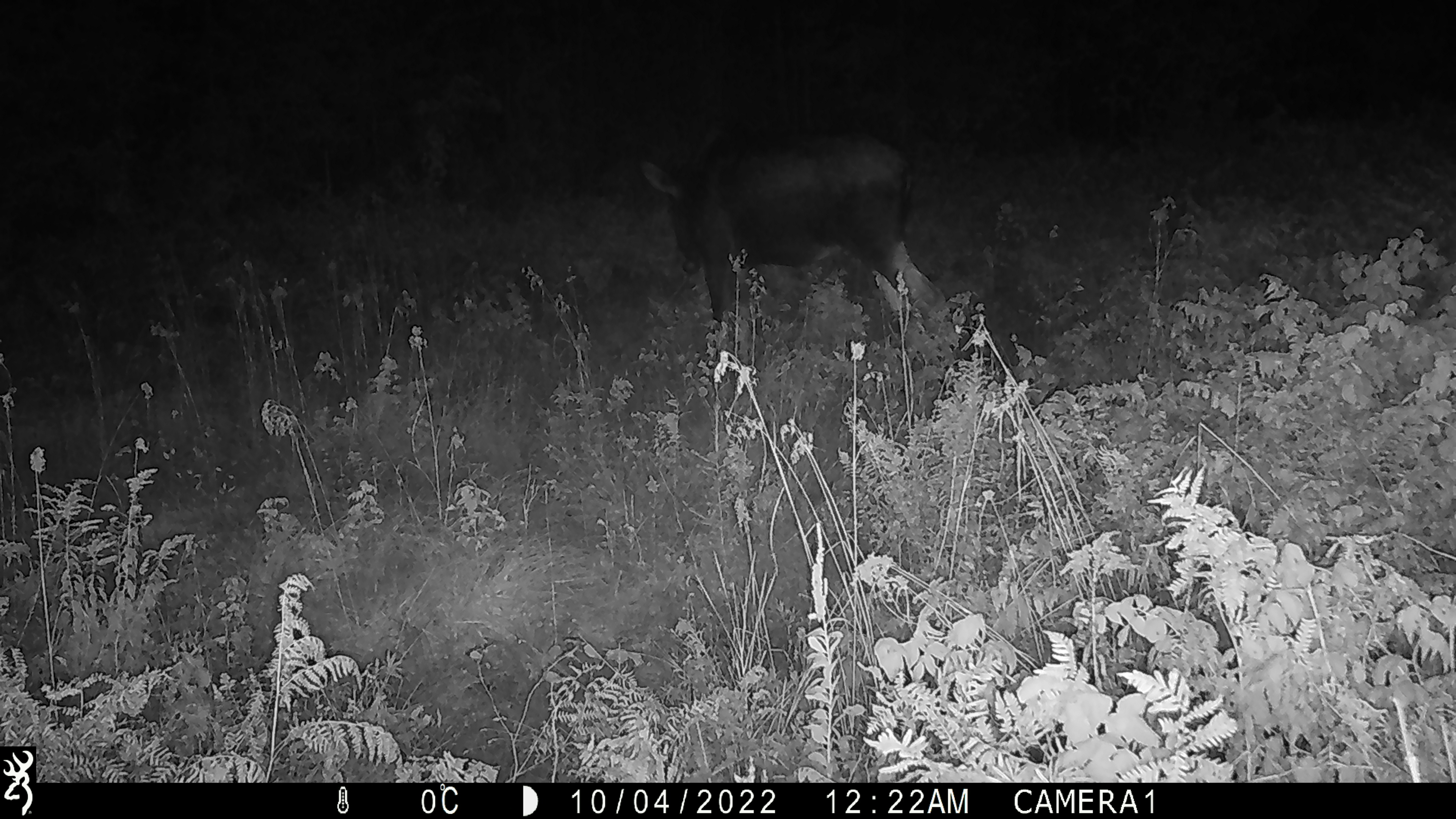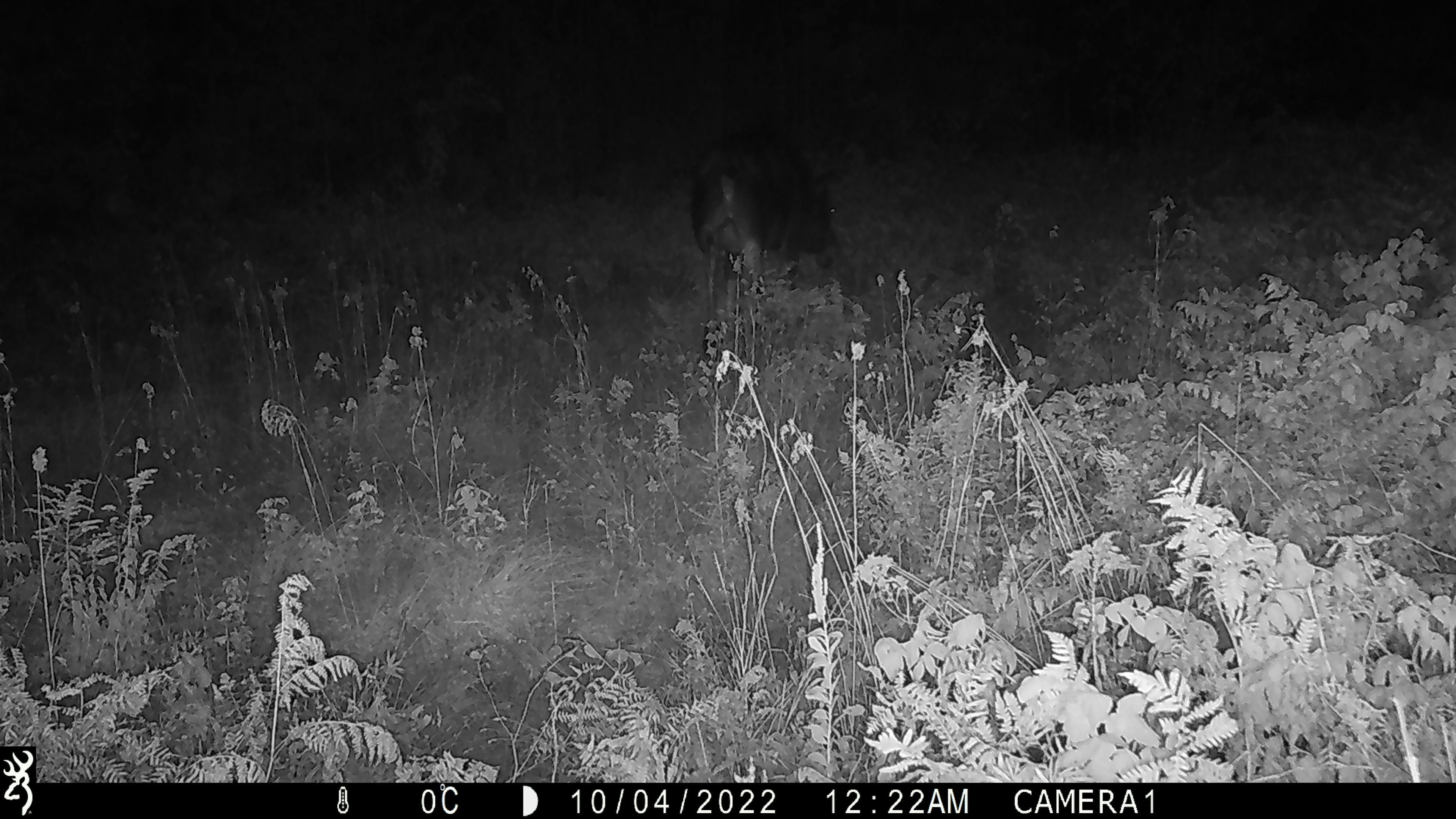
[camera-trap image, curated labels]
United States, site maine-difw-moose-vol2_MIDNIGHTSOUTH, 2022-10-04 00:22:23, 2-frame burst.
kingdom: Animalia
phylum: Chordata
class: Mammalia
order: Artiodactyla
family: Cervidae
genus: Alces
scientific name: Alces alces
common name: moose